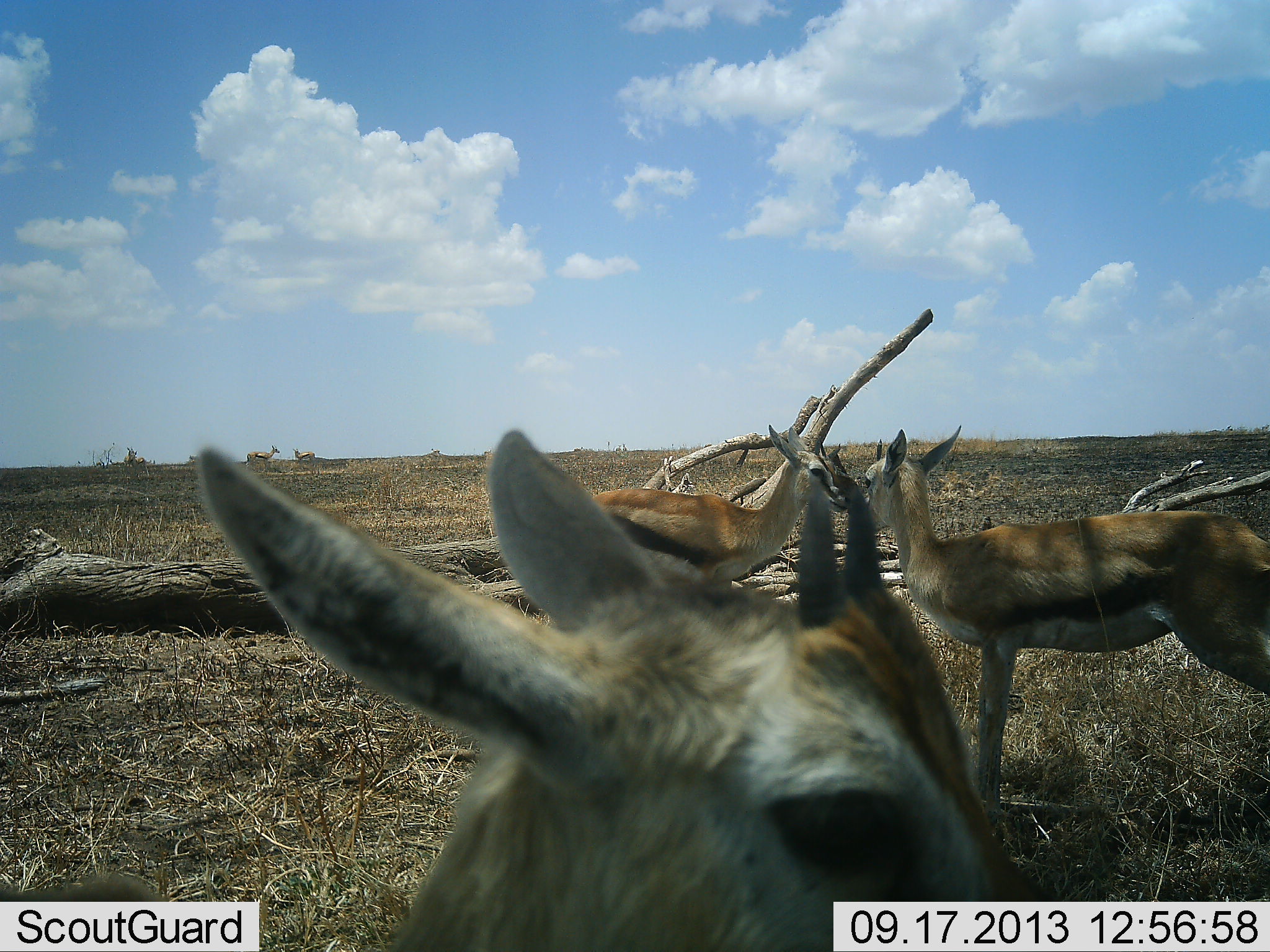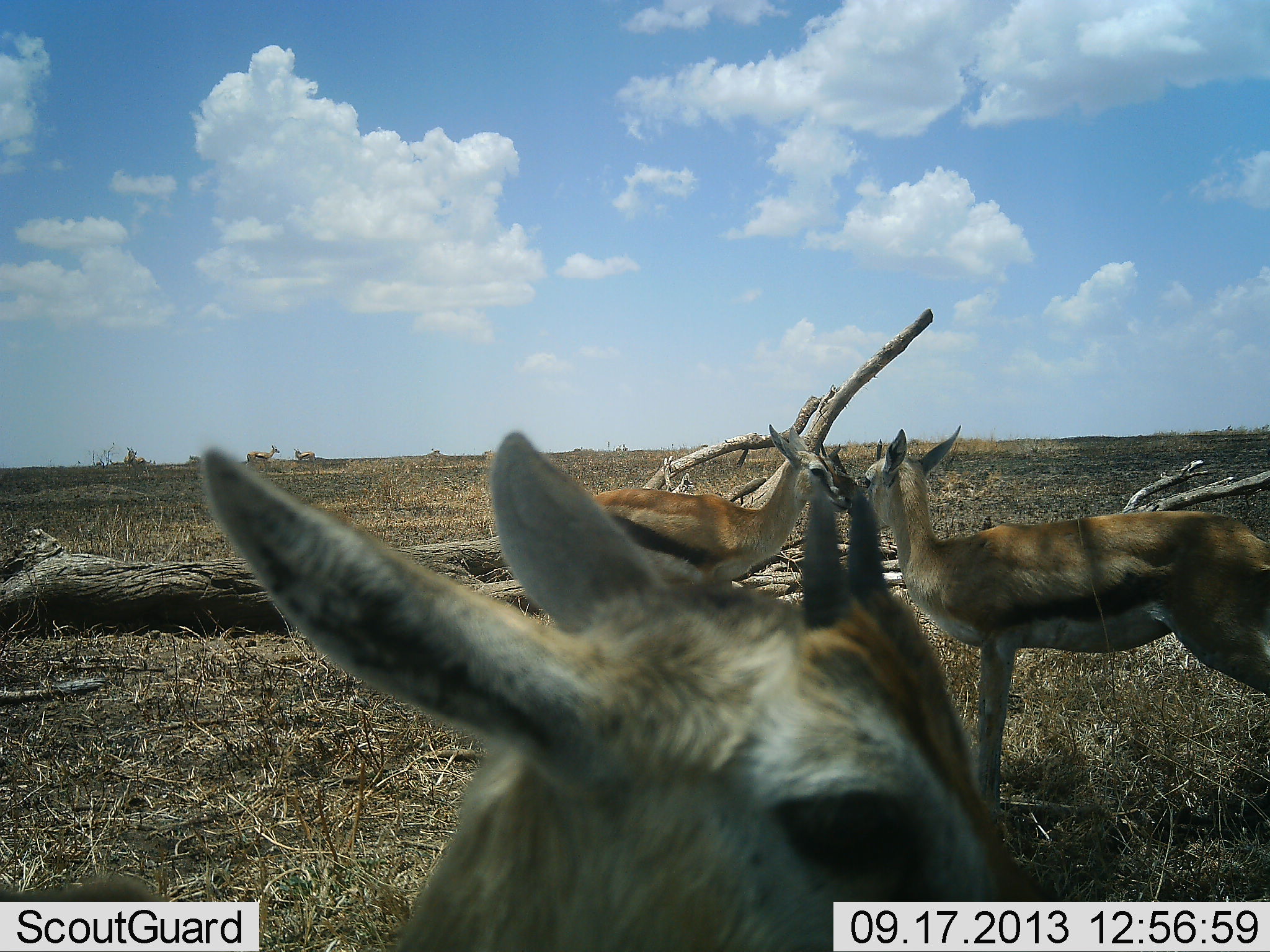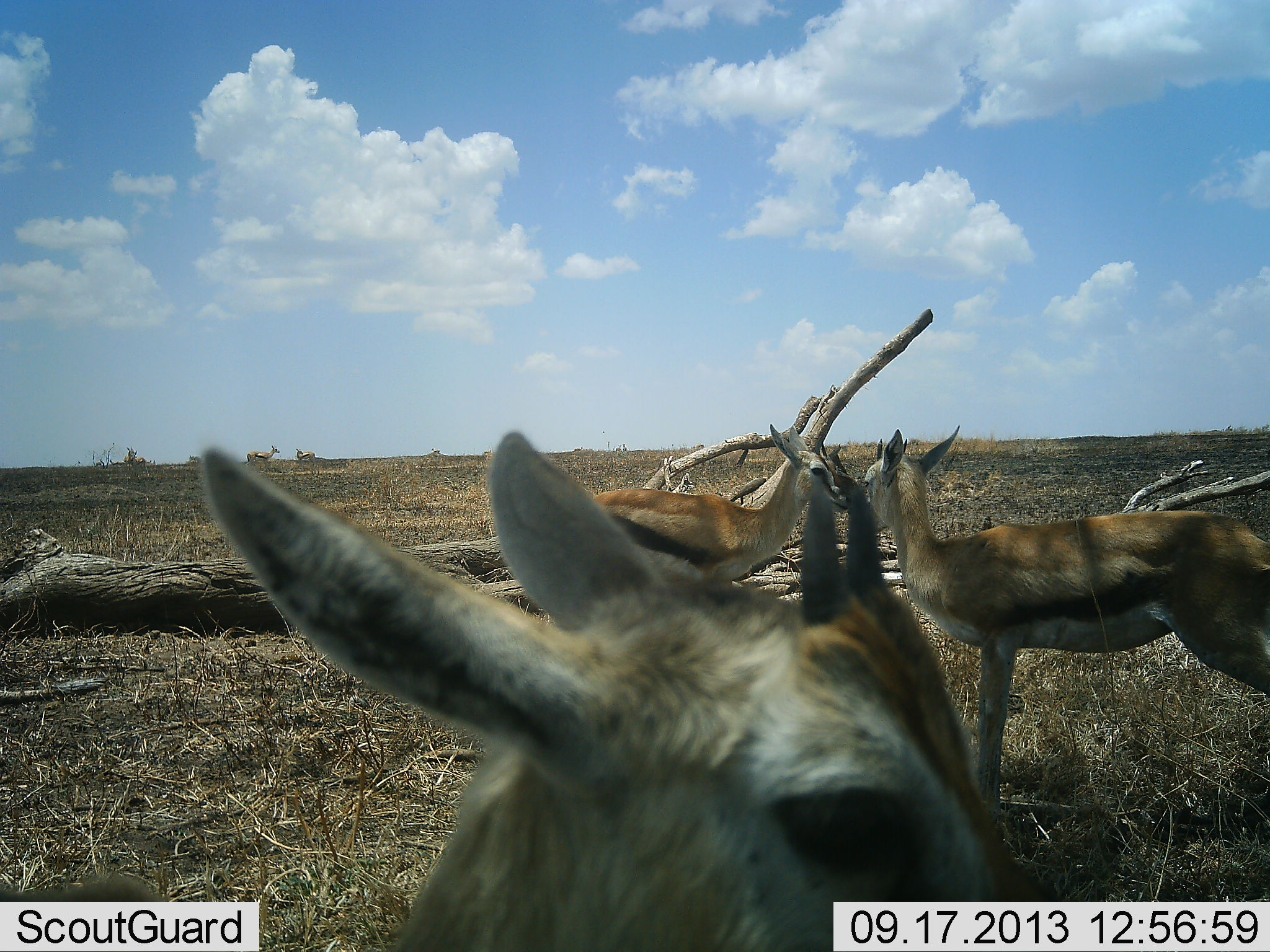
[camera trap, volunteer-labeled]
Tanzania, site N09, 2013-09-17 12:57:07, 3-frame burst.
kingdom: Animalia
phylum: Chordata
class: Mammalia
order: Artiodactyla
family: Bovidae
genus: Eudorcas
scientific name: Eudorcas thomsonii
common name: thomson's gazelle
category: gazellethomsons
Gazellethomsons (thomson's gazelle) (Eudorcas thomsonii), count 3. Behavior (volunteer vote fractions): standing 96%, resting 4%, moving 4%, interacting 7%. Young present (vote fraction): 4%. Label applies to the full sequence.